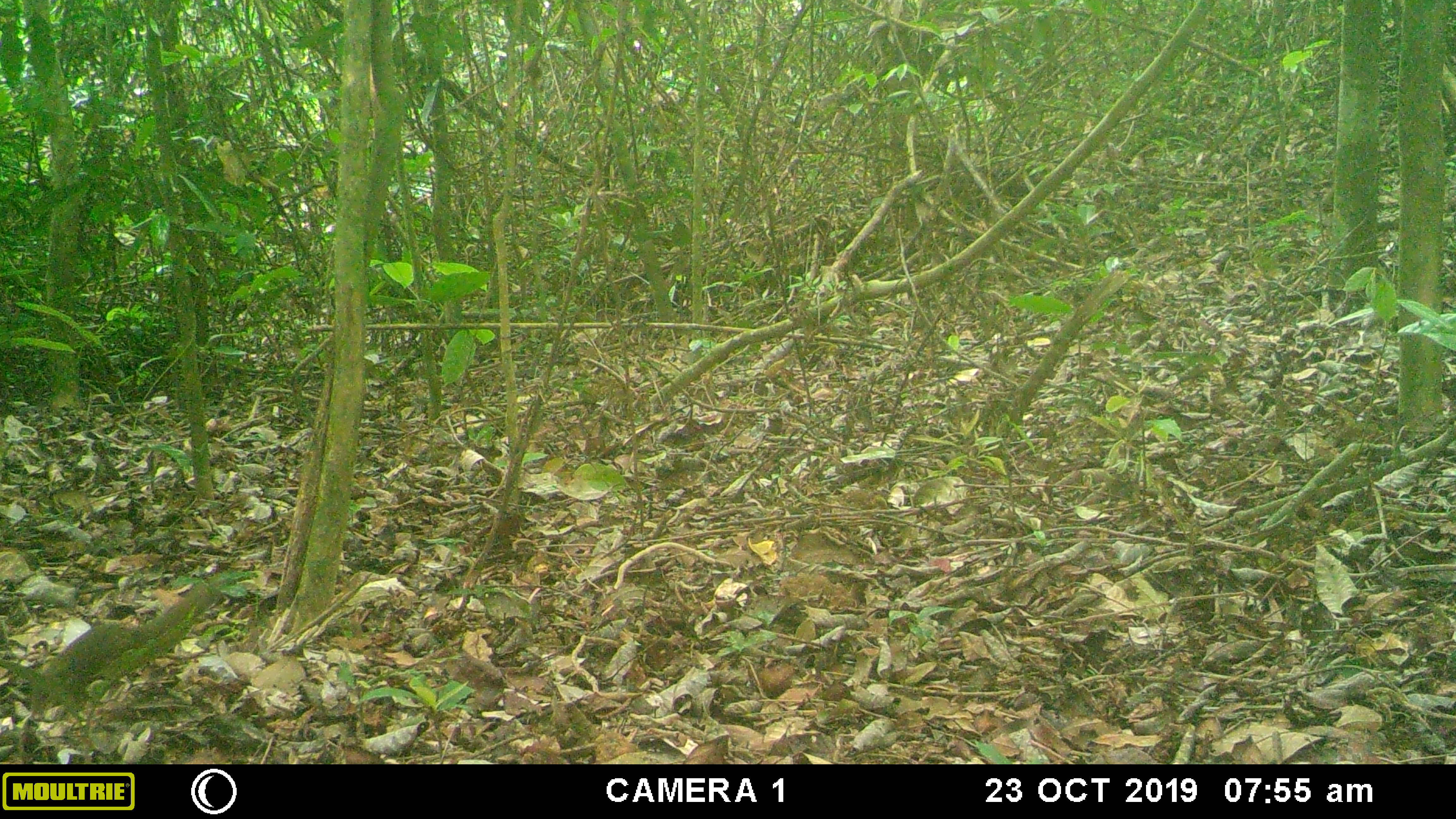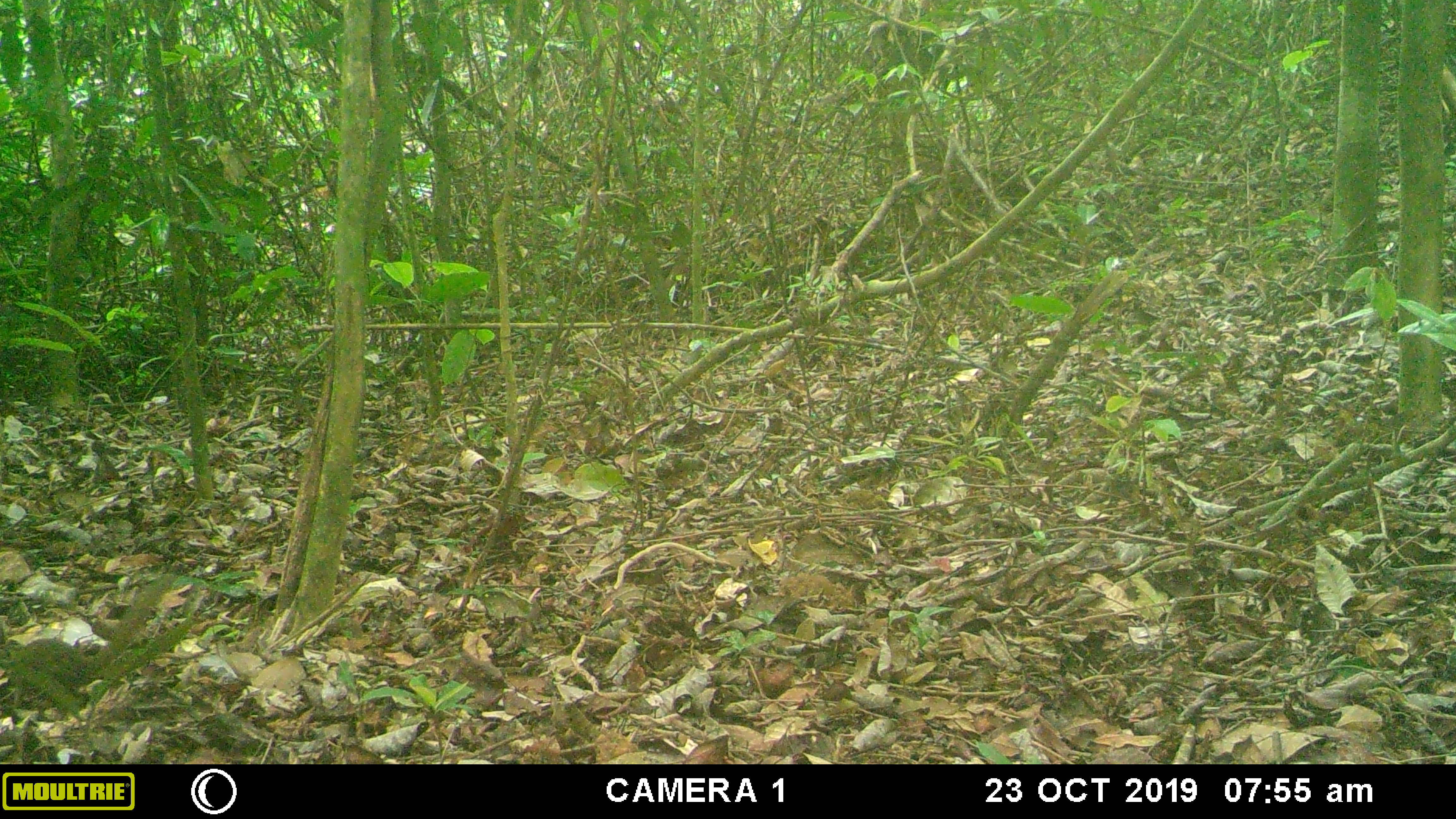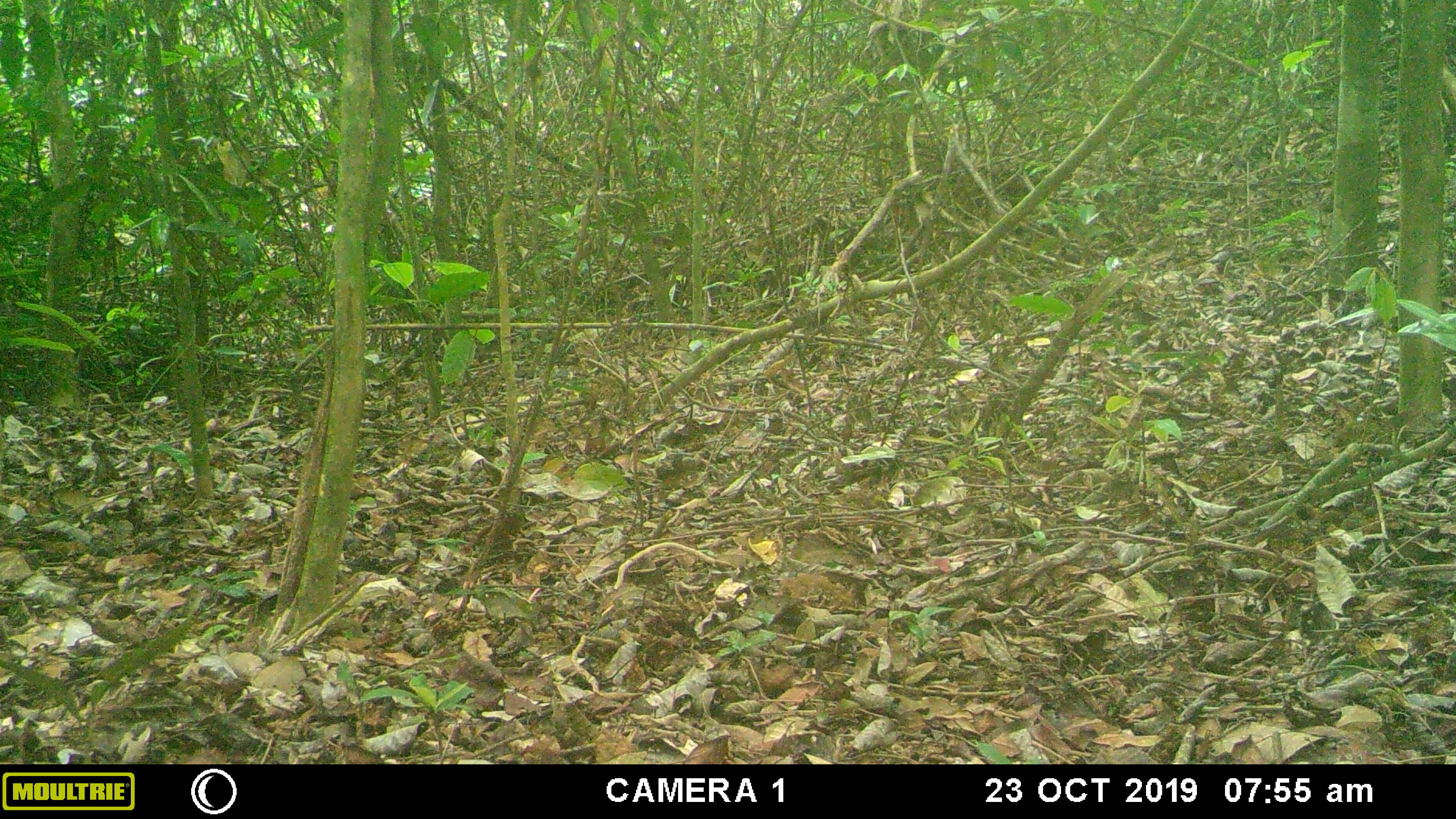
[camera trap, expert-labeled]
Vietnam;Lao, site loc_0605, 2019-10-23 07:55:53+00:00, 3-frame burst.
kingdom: Animalia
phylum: Chordata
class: Mammalia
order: Scandentia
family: Tupaiidae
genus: Tupaia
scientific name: Tupaia belangeri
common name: northern treeshrew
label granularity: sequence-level